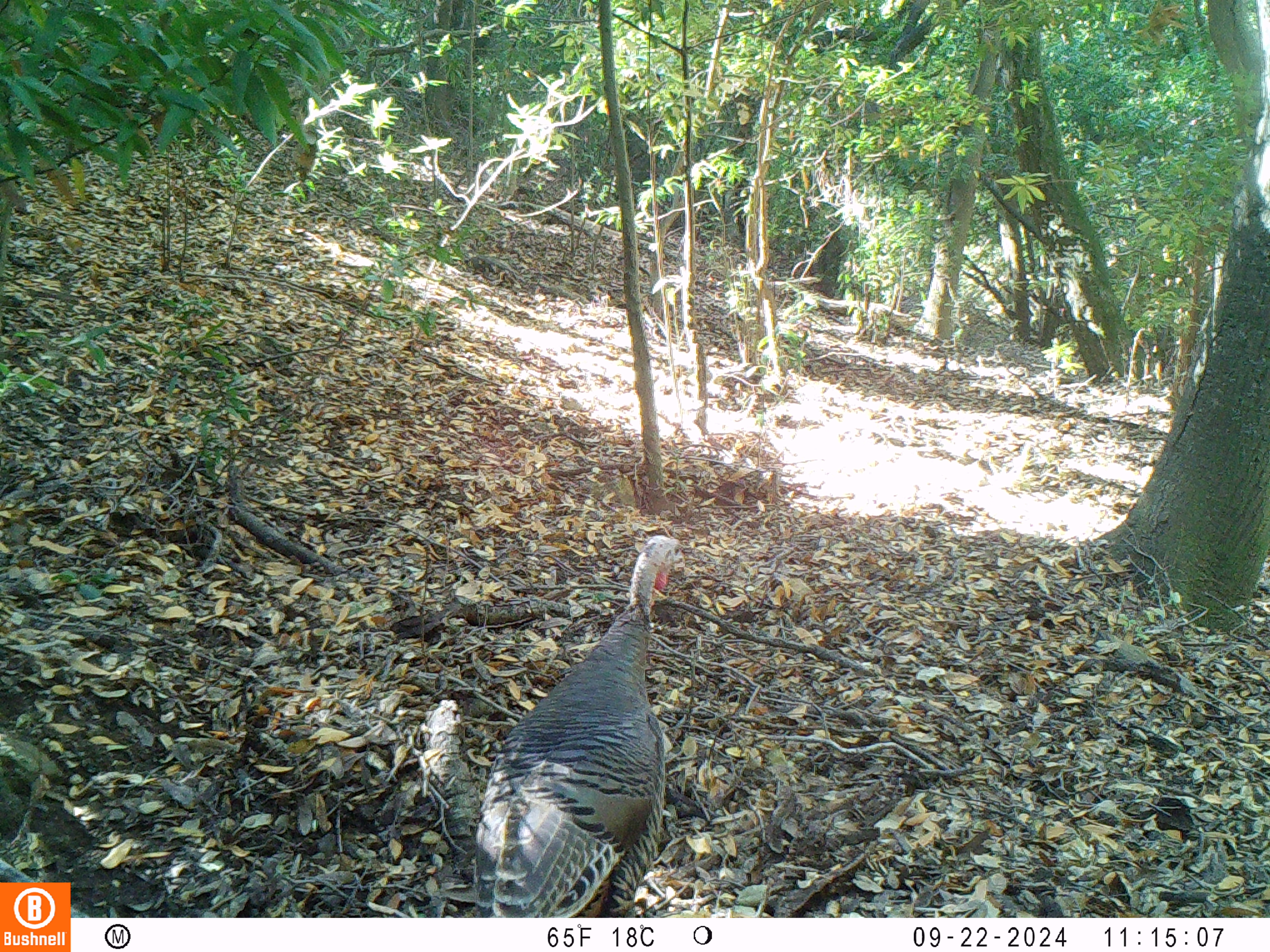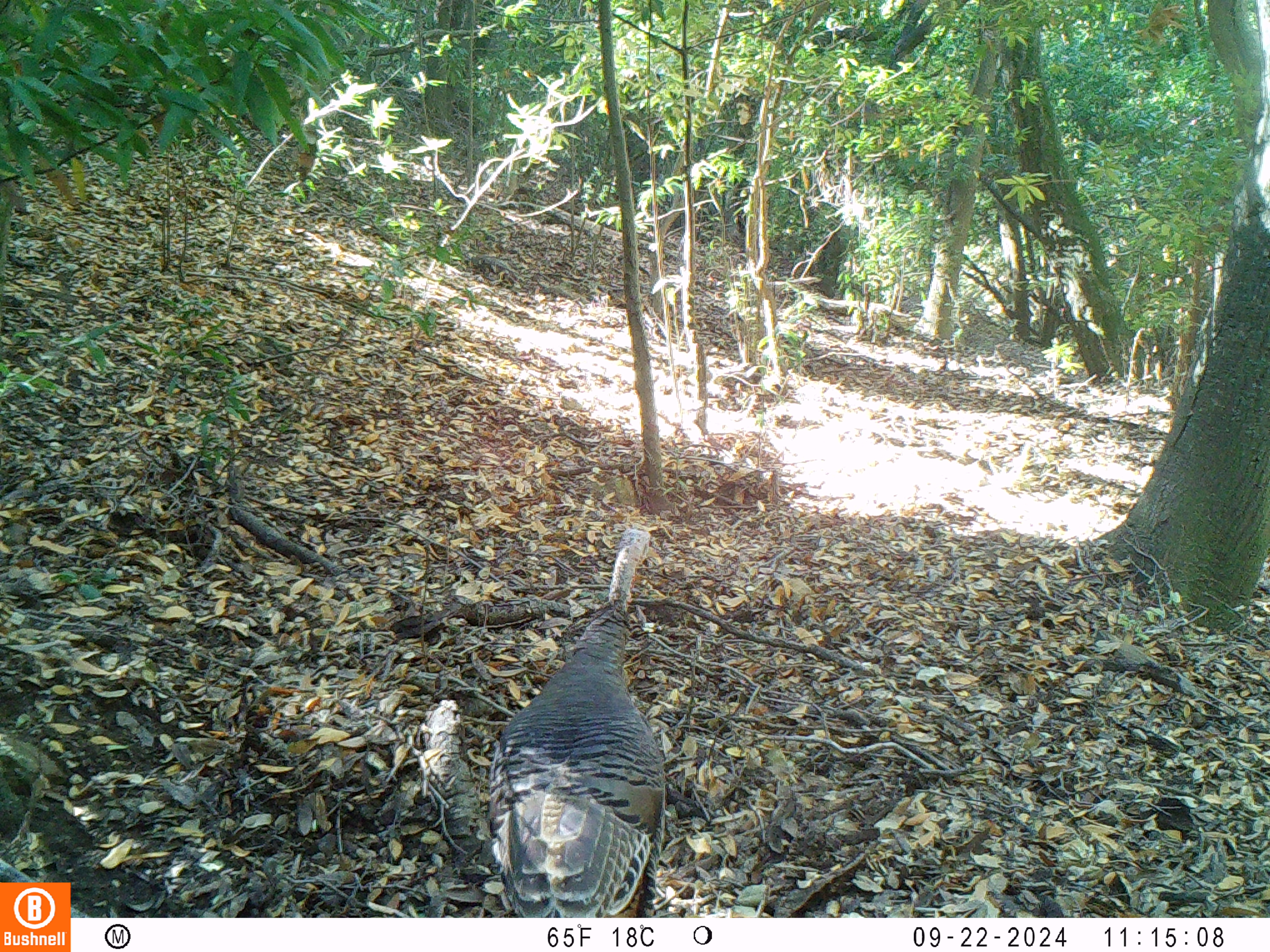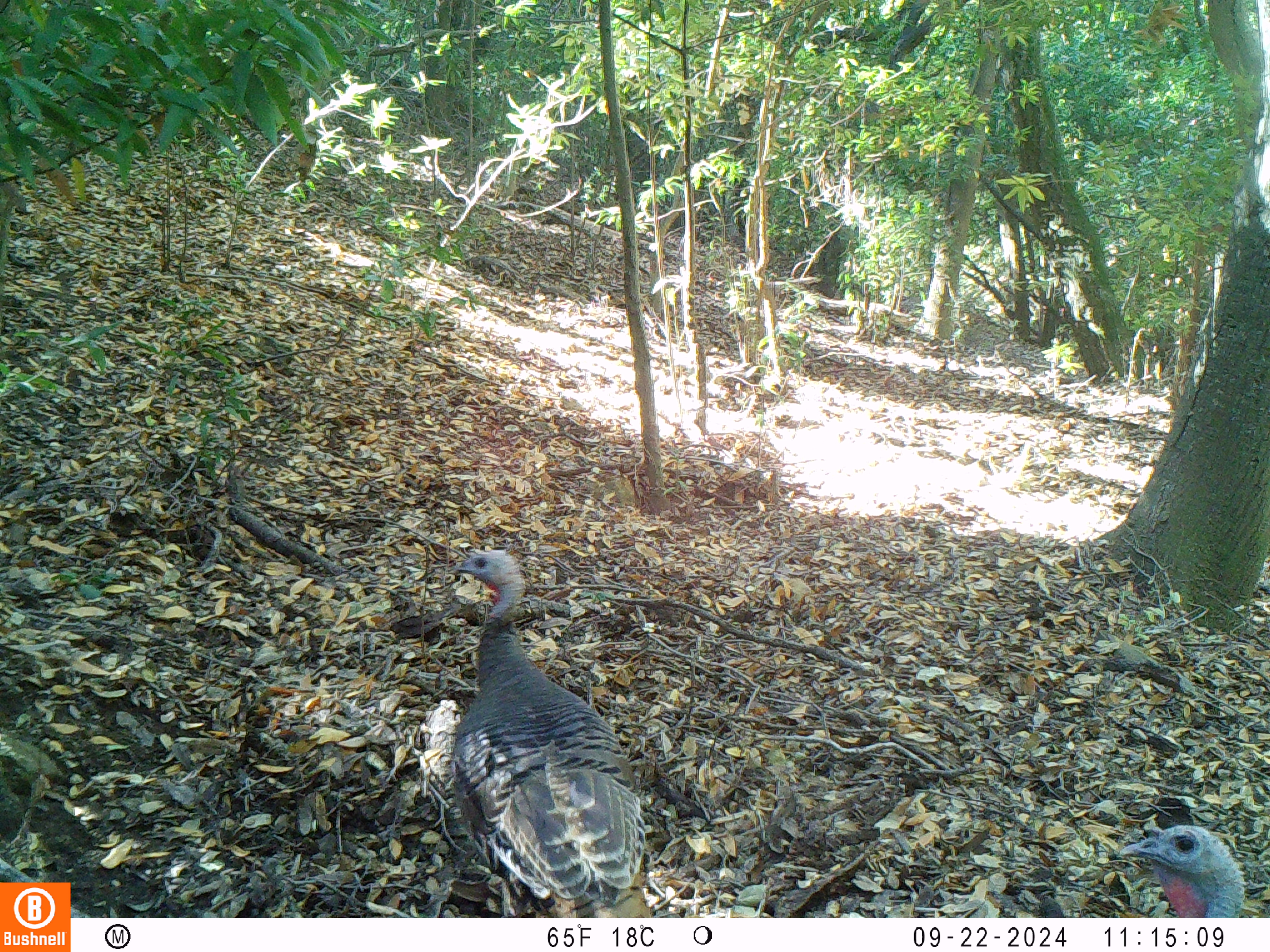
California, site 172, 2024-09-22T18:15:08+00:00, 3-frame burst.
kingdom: Animalia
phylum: Chordata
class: Aves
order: Galliformes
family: Phasianidae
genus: Meleagris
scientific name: Meleagris gallopavo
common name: turkey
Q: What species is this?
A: Turkey (Meleagris gallopavo).